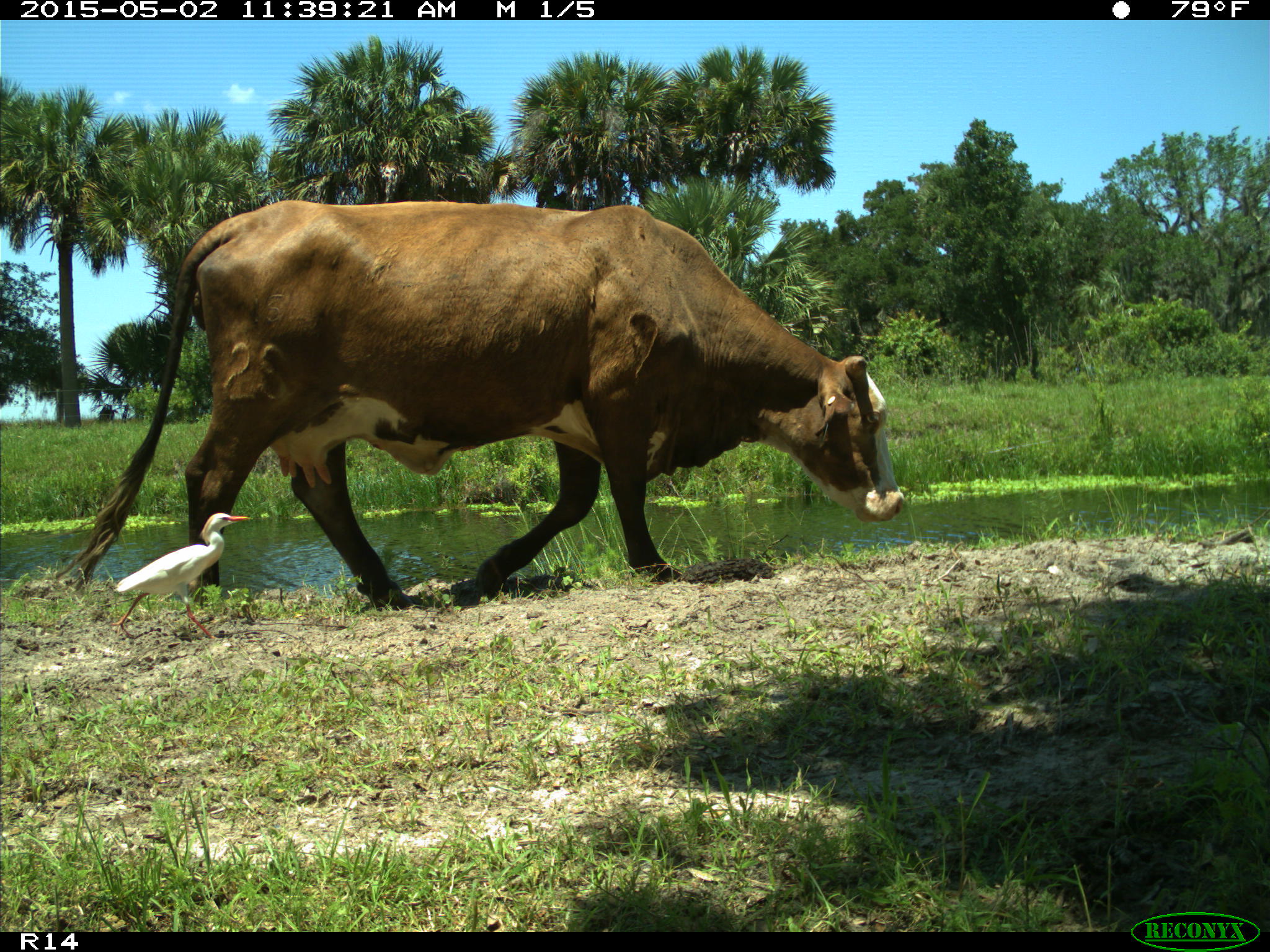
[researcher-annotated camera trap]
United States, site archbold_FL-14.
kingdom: Animalia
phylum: Chordata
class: Mammalia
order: Artiodactyla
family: Bovidae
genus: Bos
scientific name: Bos taurus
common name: domestic cow